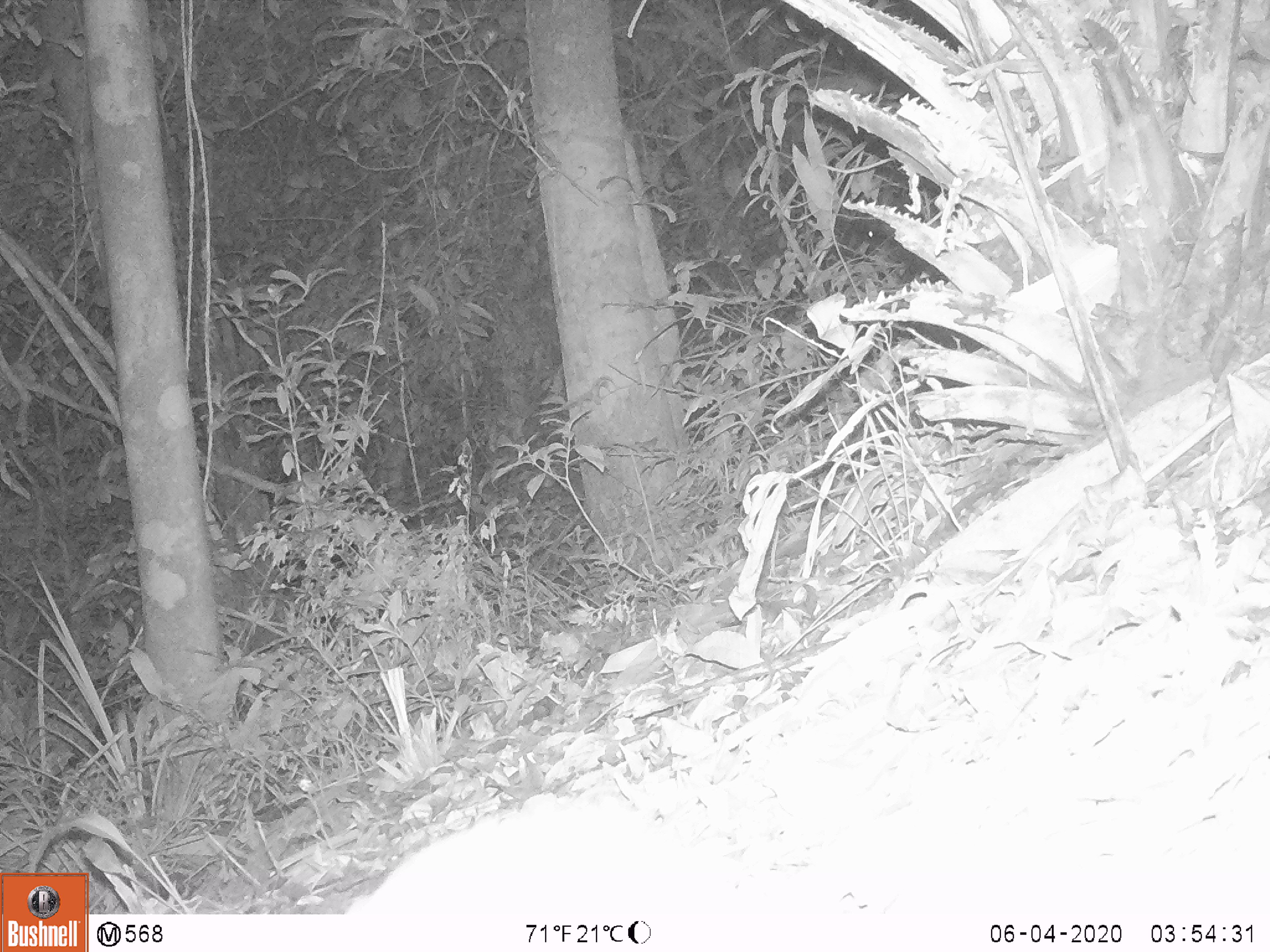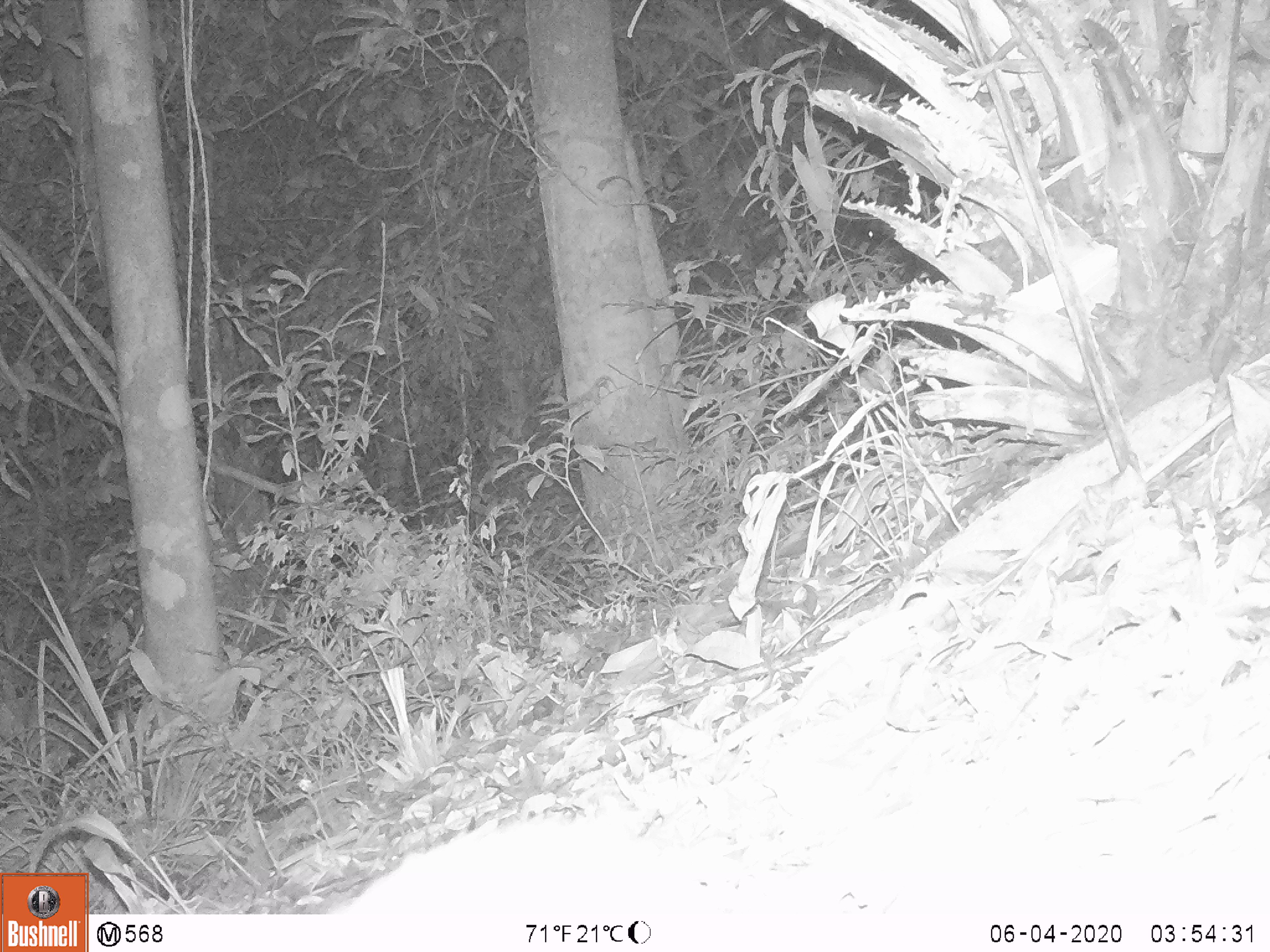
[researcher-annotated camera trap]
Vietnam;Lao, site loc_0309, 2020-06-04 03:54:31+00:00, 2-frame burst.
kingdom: Animalia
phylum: Chordata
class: Mammalia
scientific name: Mammalia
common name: mammal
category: unidentified small mammal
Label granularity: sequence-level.